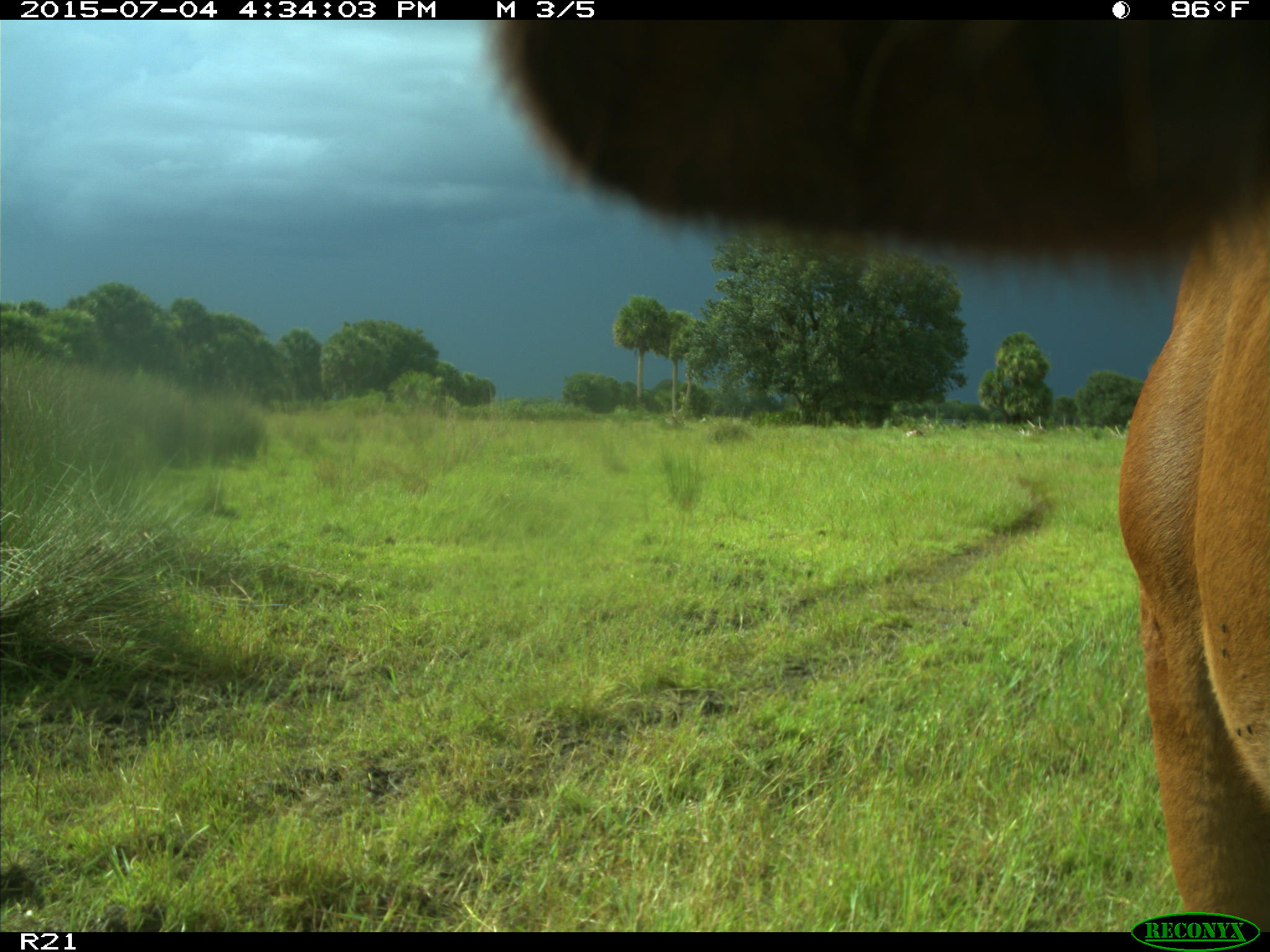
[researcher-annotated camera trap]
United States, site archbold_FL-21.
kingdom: Animalia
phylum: Chordata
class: Mammalia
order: Artiodactyla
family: Bovidae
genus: Bos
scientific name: Bos taurus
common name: domestic cow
Bos taurus (domestic cow).